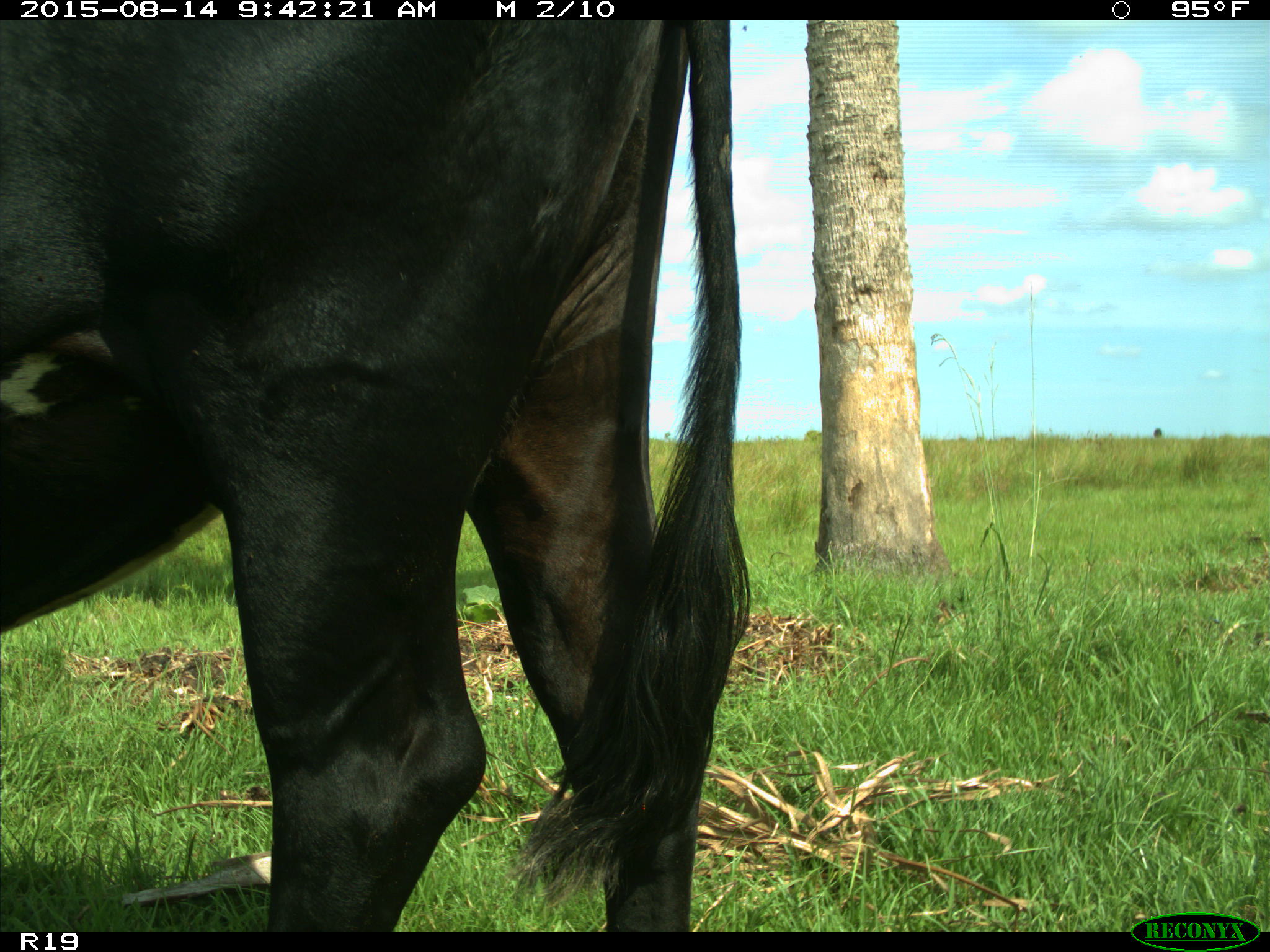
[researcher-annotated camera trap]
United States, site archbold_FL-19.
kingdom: Animalia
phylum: Chordata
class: Mammalia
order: Artiodactyla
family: Bovidae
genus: Bos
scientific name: Bos taurus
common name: domestic cow